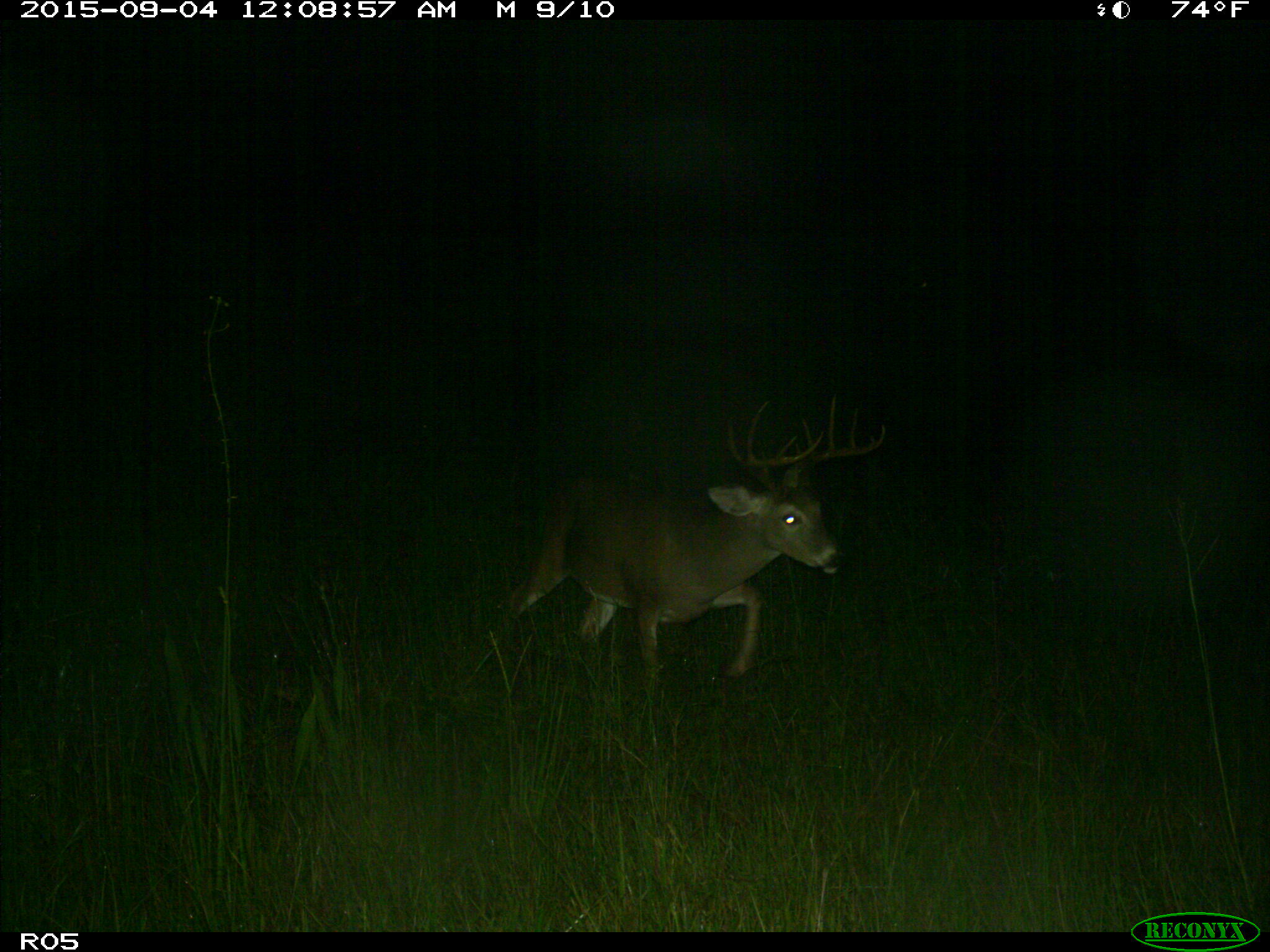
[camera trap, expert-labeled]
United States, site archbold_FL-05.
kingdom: Animalia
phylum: Chordata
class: Mammalia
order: Artiodactyla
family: Cervidae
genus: Odocoileus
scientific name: Odocoileus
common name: deer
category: unidentified deer